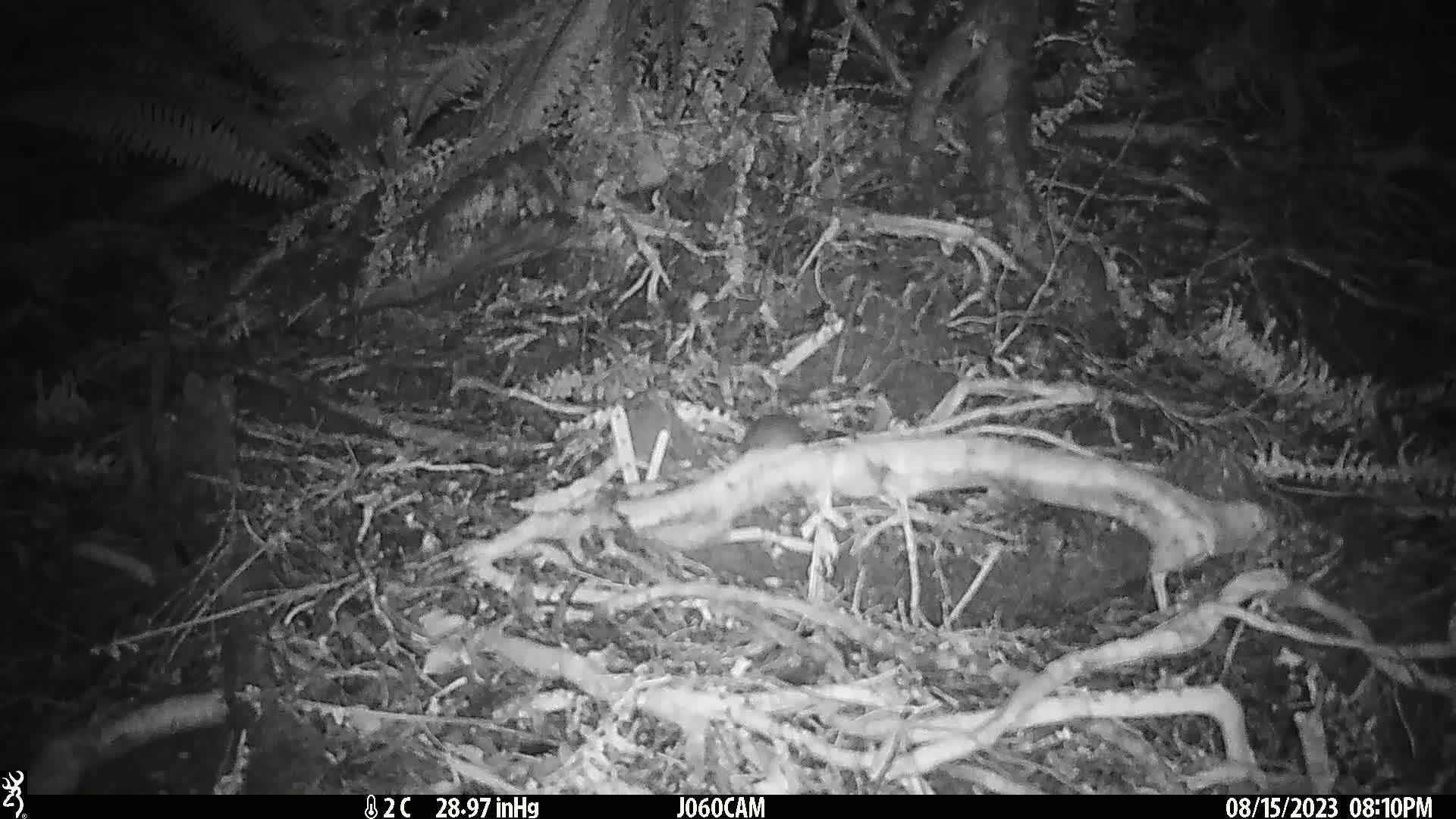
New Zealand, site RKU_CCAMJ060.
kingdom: Animalia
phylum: Chordata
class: Mammalia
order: Rodentia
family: Muridae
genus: Rattus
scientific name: Rattus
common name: rat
Rat (Rattus).